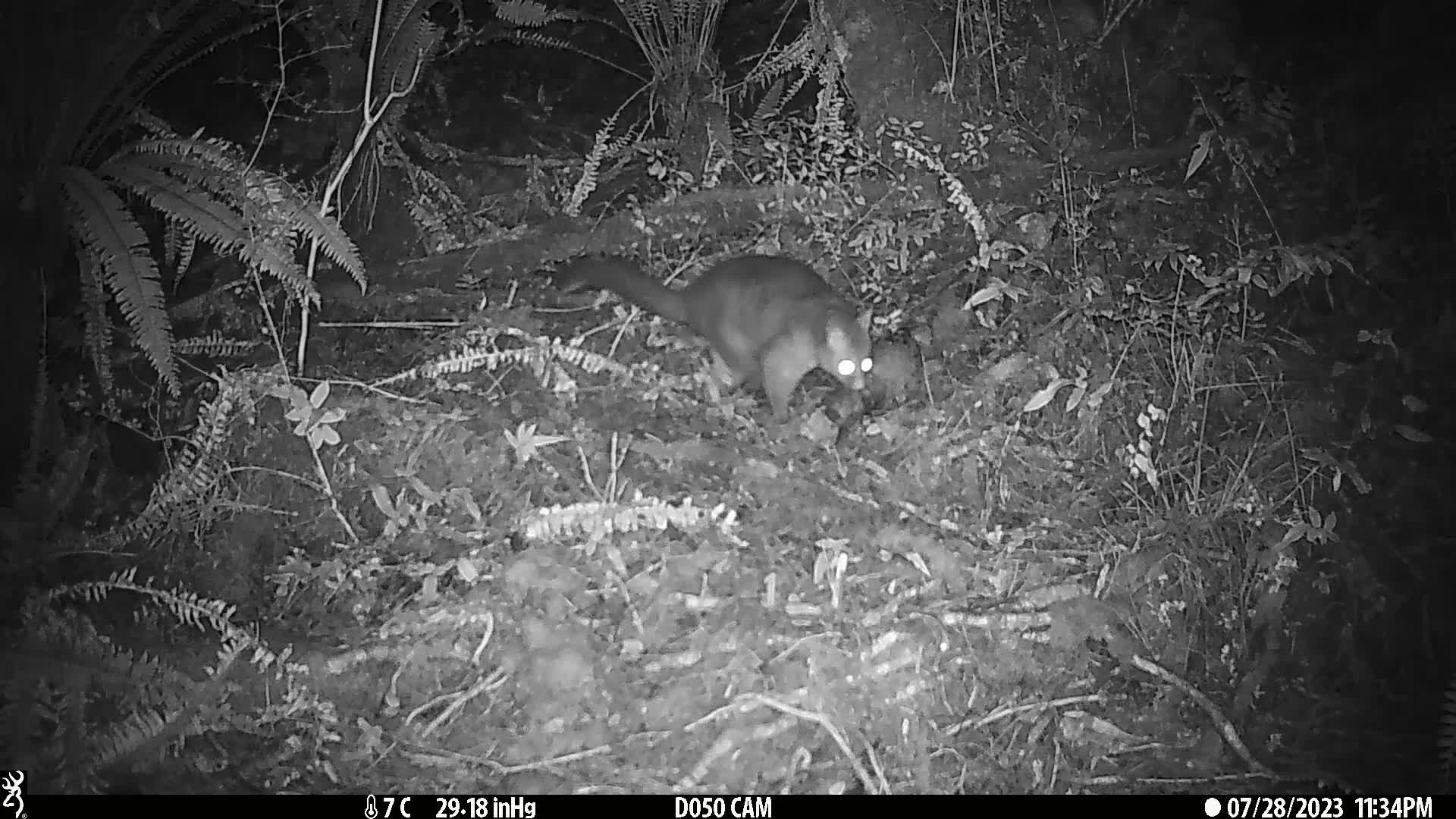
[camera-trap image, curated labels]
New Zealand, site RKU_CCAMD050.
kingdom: Animalia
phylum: Chordata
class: Mammalia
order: Diprotodontia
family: Phalangeridae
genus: Trichosurus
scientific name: Trichosurus vulpecula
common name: common brushtail possum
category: possum